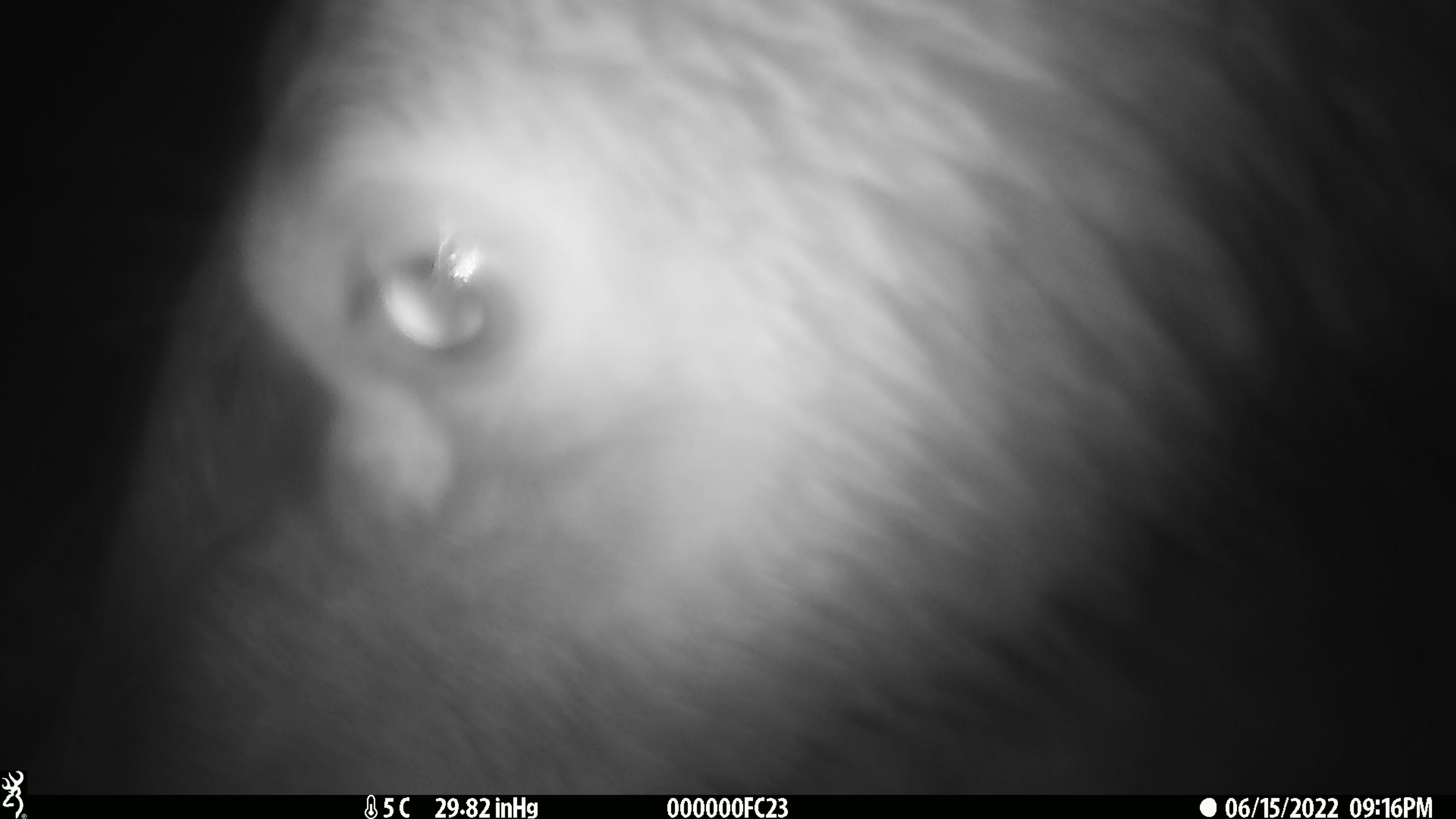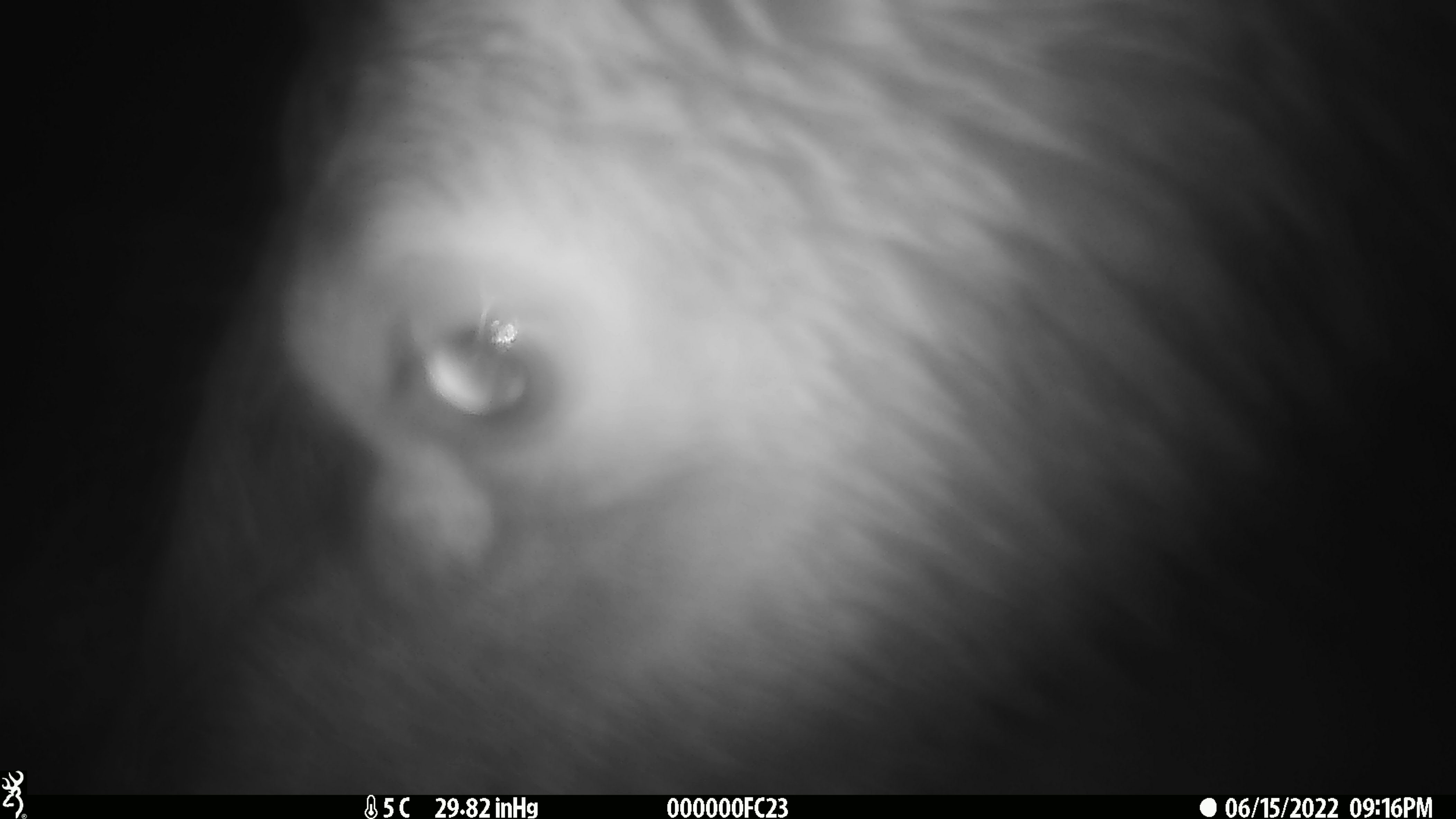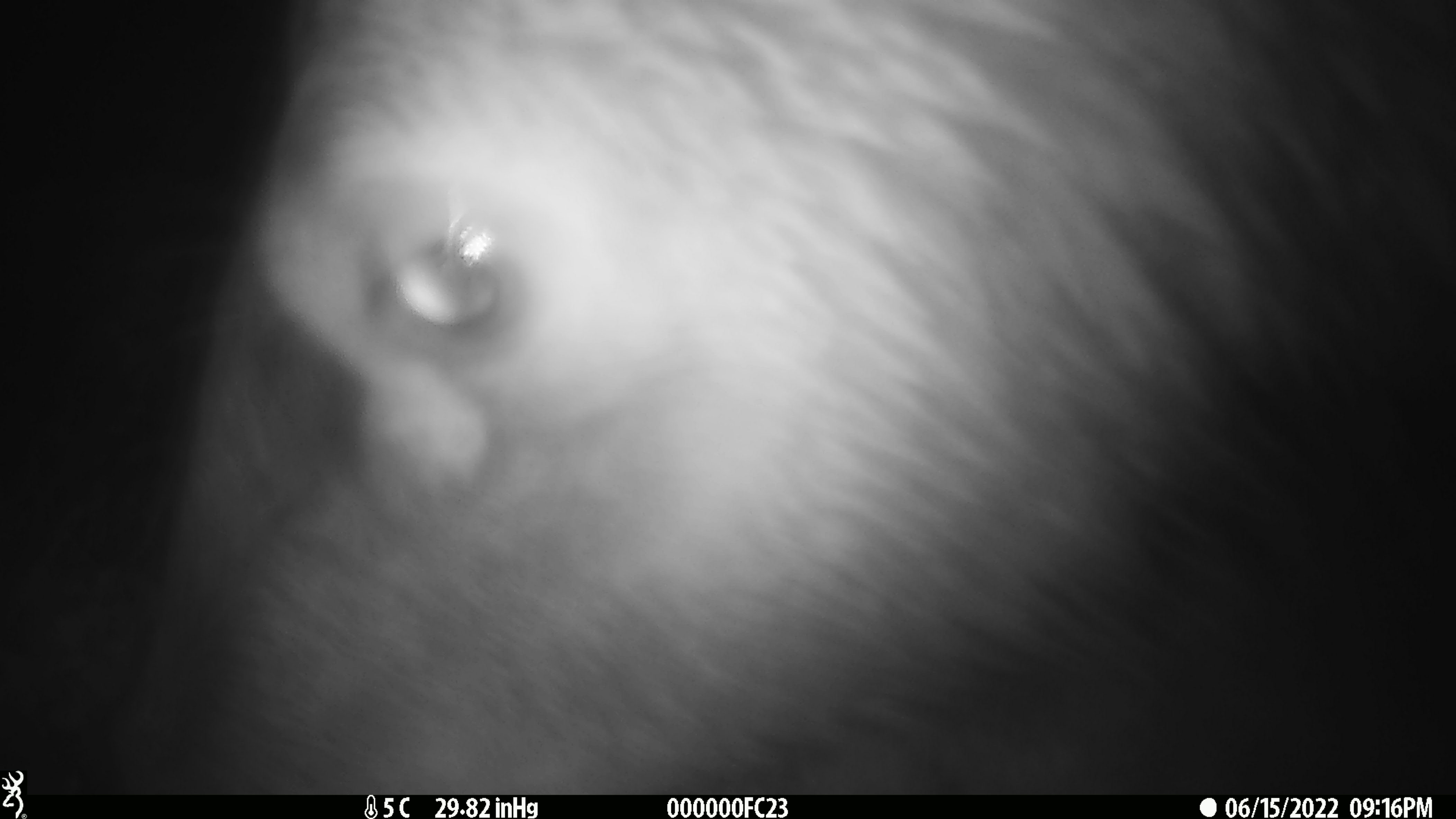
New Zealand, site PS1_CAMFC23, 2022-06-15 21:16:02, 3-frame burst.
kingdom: Animalia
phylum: Chordata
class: Mammalia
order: Artiodactyla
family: Cervidae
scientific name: Cervidae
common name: deer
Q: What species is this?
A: Deer (Cervidae).